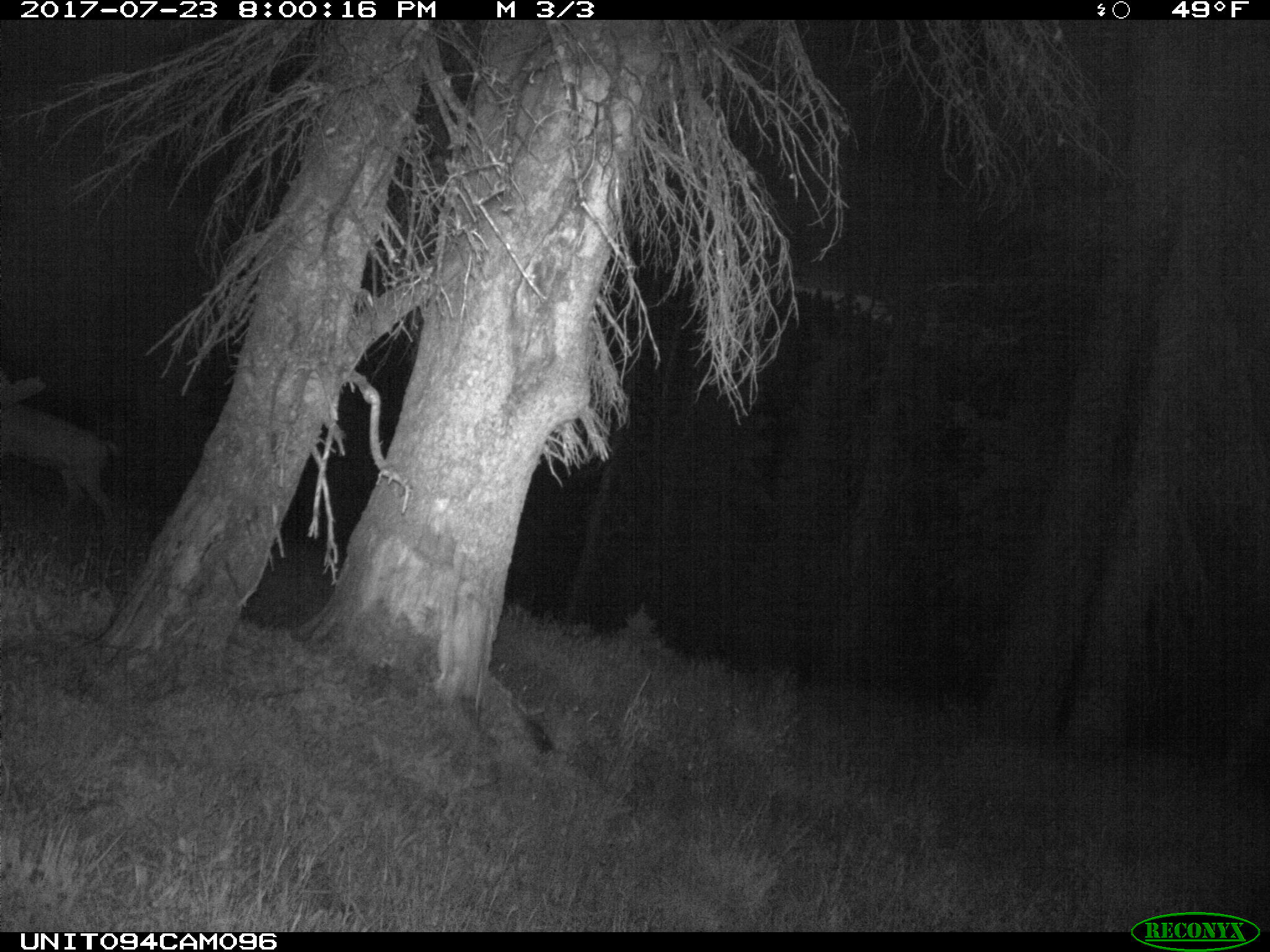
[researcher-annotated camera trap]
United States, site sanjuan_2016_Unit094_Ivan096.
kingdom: Animalia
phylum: Chordata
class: Mammalia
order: Artiodactyla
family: Cervidae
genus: Odocoileus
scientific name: Odocoileus hemionus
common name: mule deer